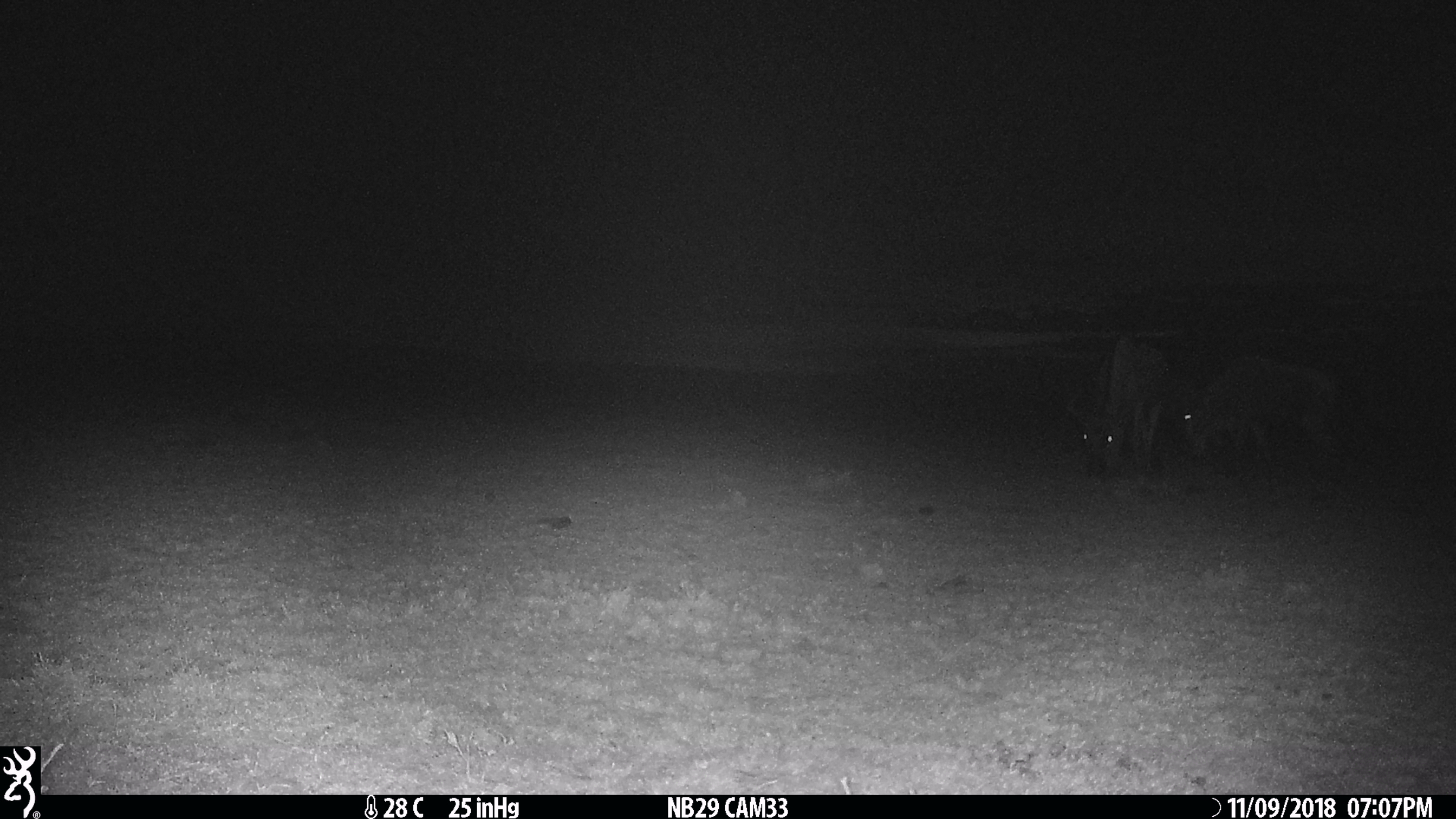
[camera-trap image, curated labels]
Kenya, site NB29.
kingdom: Animalia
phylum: Chordata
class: Mammalia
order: Artiodactyla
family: Bovidae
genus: Connochaetes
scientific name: Connochaetes taurinus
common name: blue wildebeest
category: wildebeest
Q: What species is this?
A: Wildebeest (blue wildebeest) (Connochaetes taurinus).